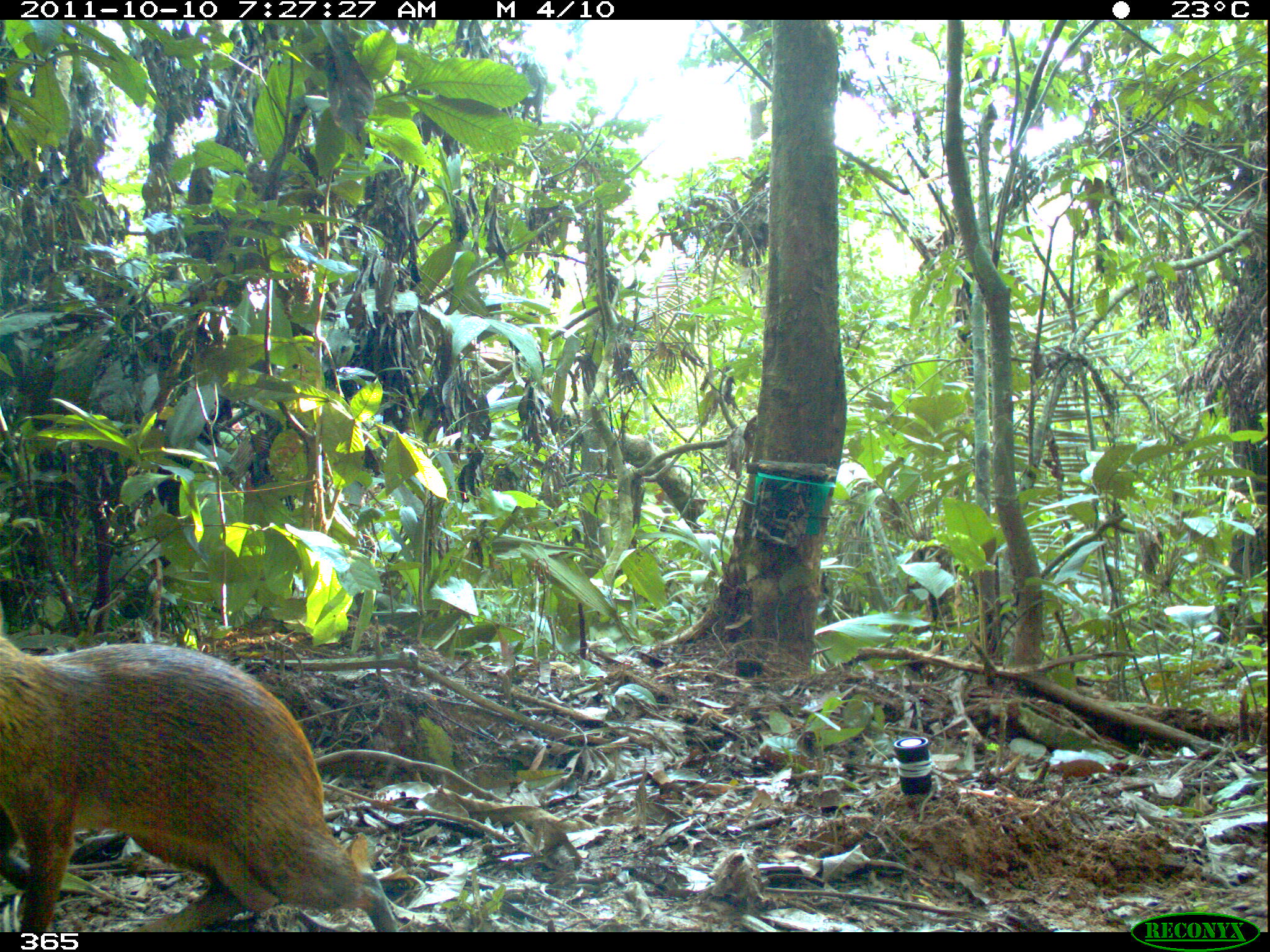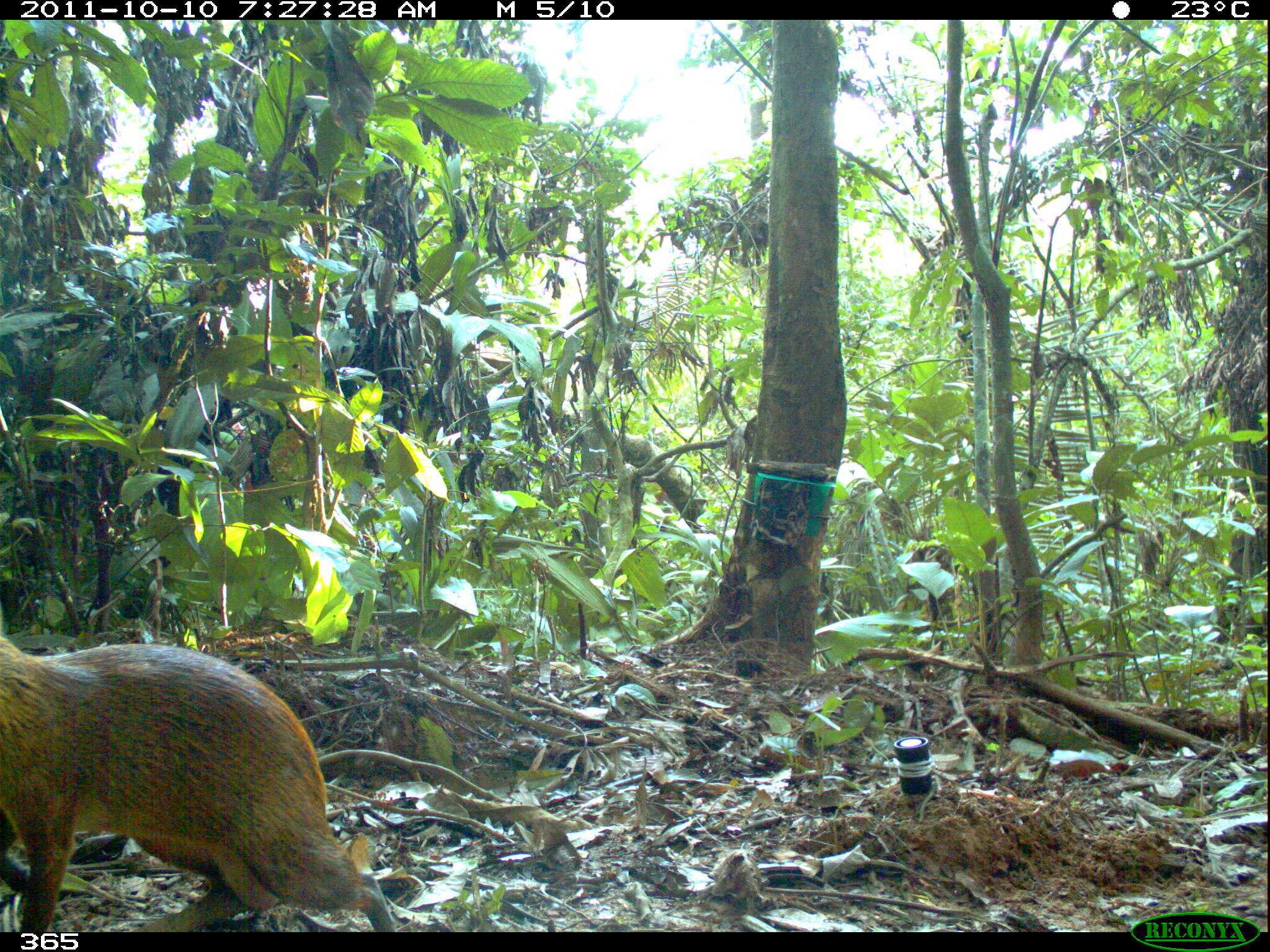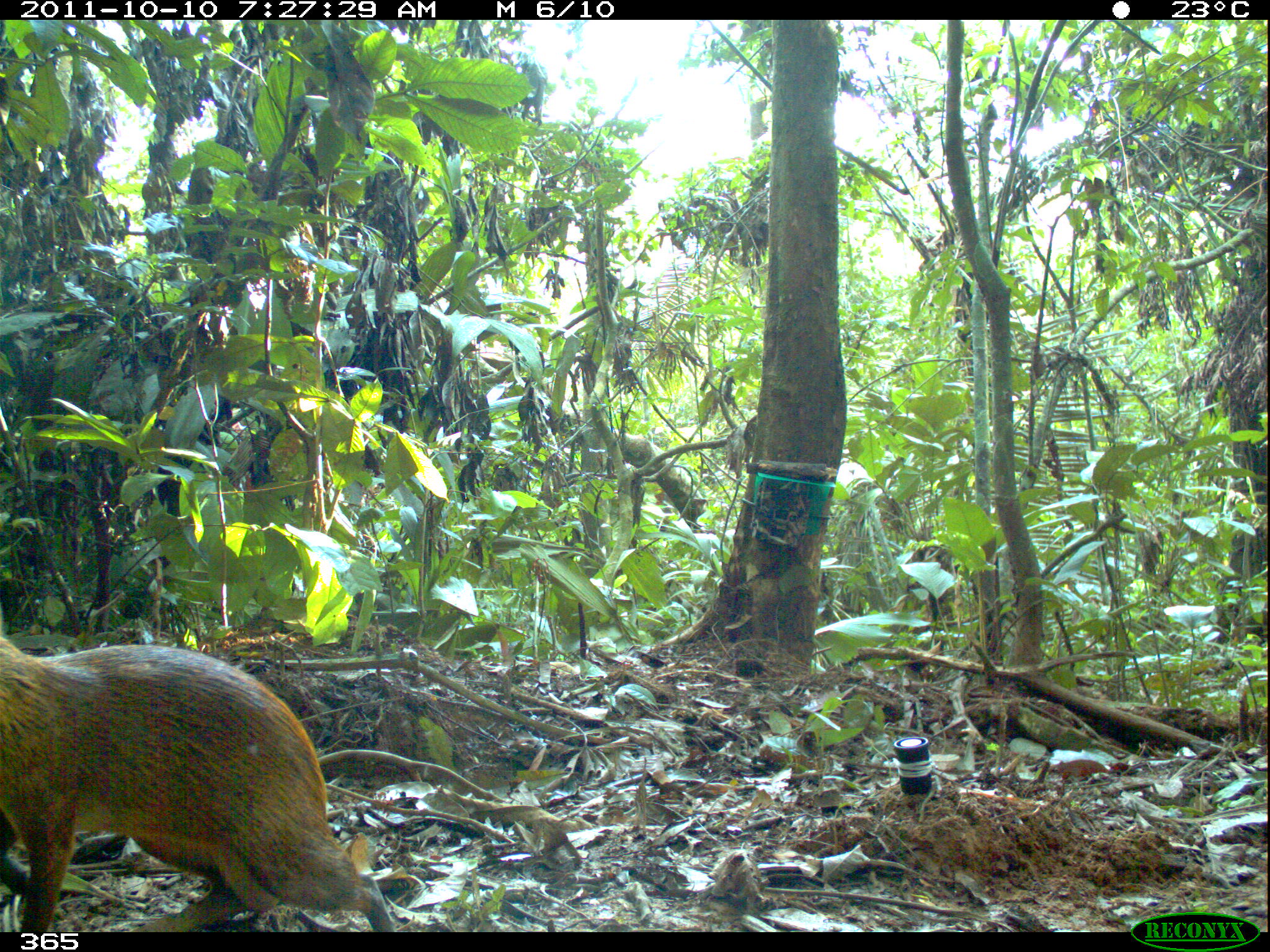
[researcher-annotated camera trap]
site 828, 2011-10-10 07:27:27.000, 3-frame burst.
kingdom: Animalia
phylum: Chordata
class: Mammalia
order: Rodentia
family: Dasyproctidae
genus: Dasyprocta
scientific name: Dasyprocta punctata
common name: central american agouti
Dasyprocta punctata (central american agouti).